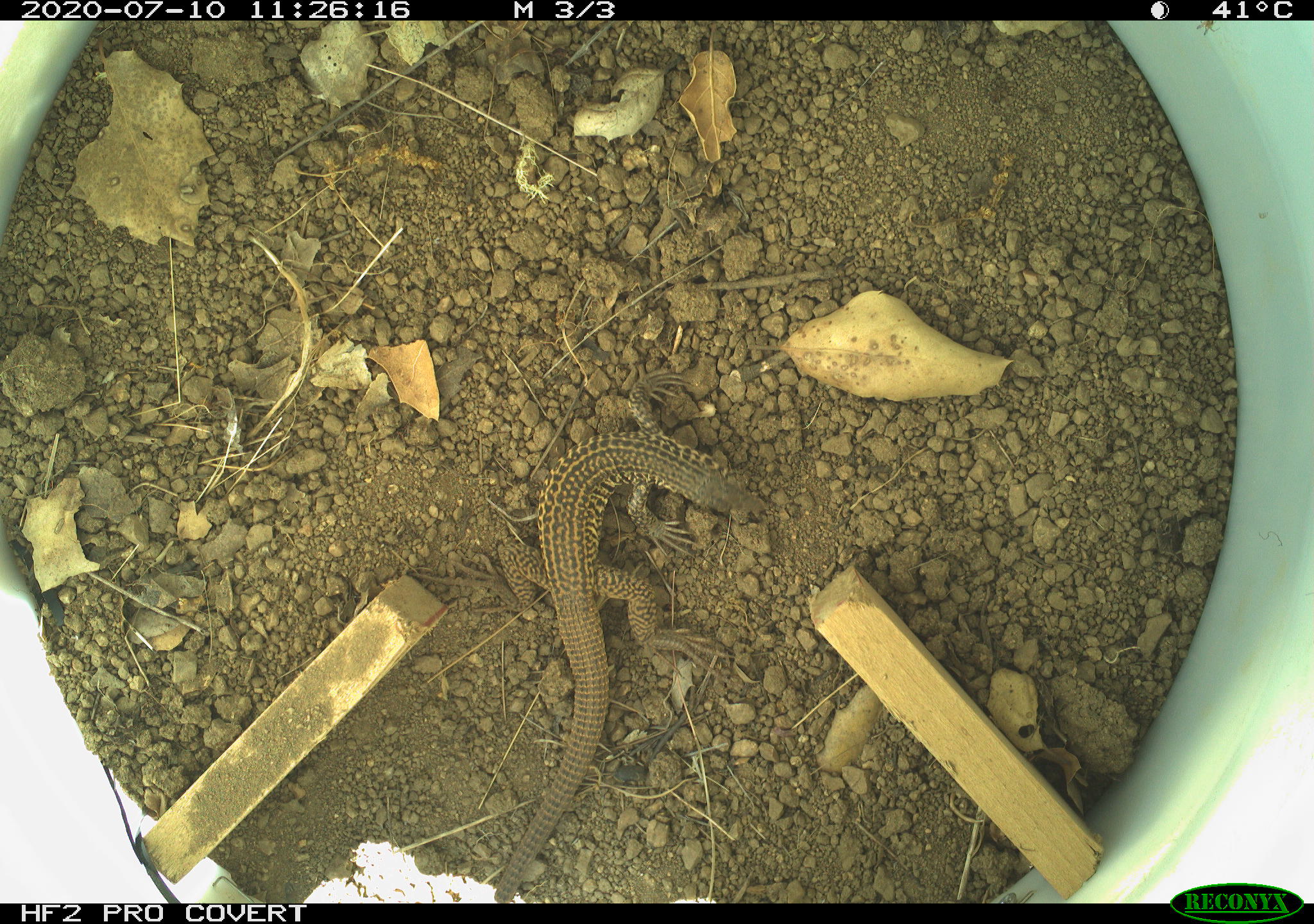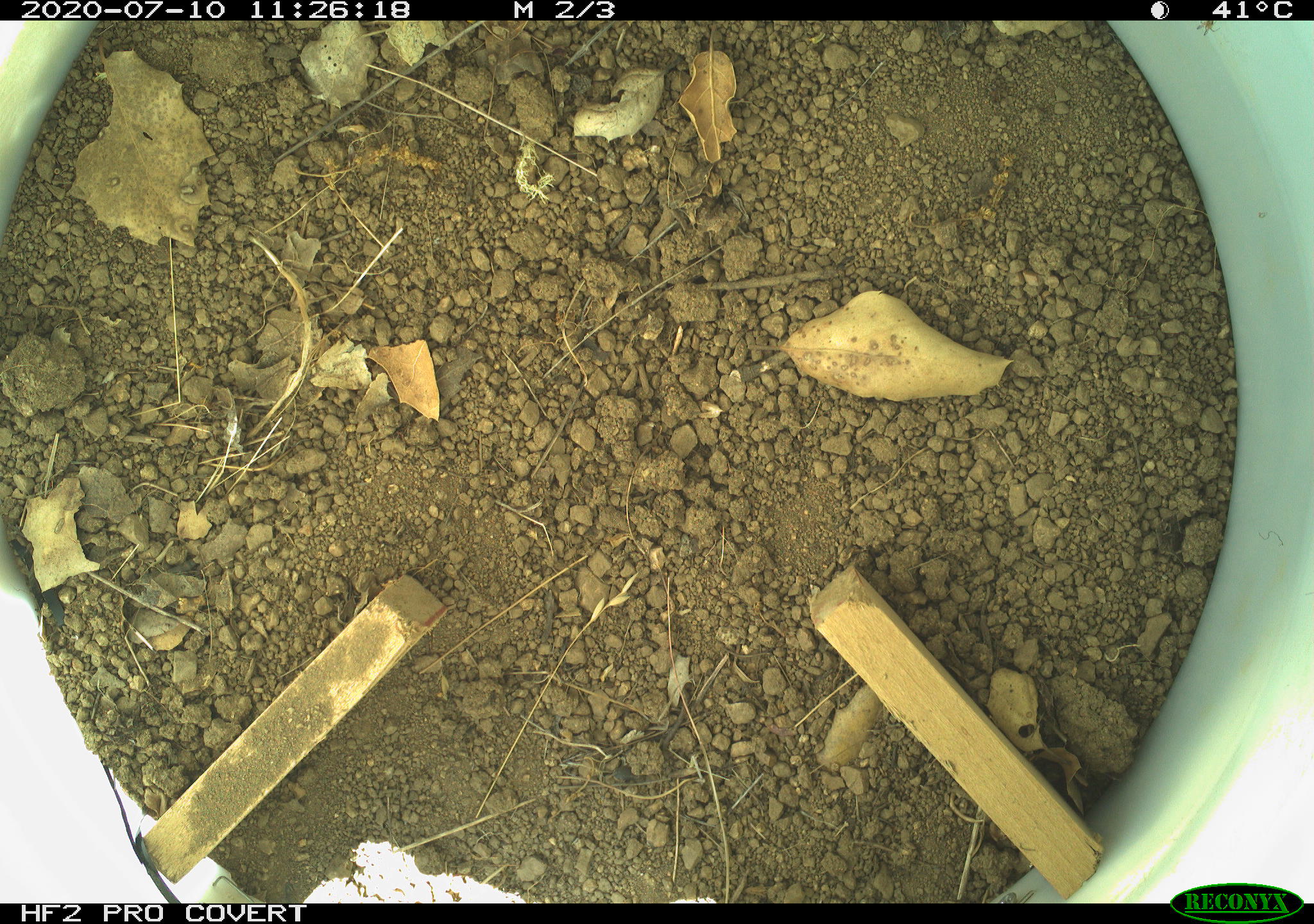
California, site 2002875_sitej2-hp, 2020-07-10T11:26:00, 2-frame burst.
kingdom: Animalia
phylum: Chordata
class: Reptilia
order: Squamata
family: Teiidae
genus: Aspidoscelis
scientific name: Aspidoscelis tigris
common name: western whiptail